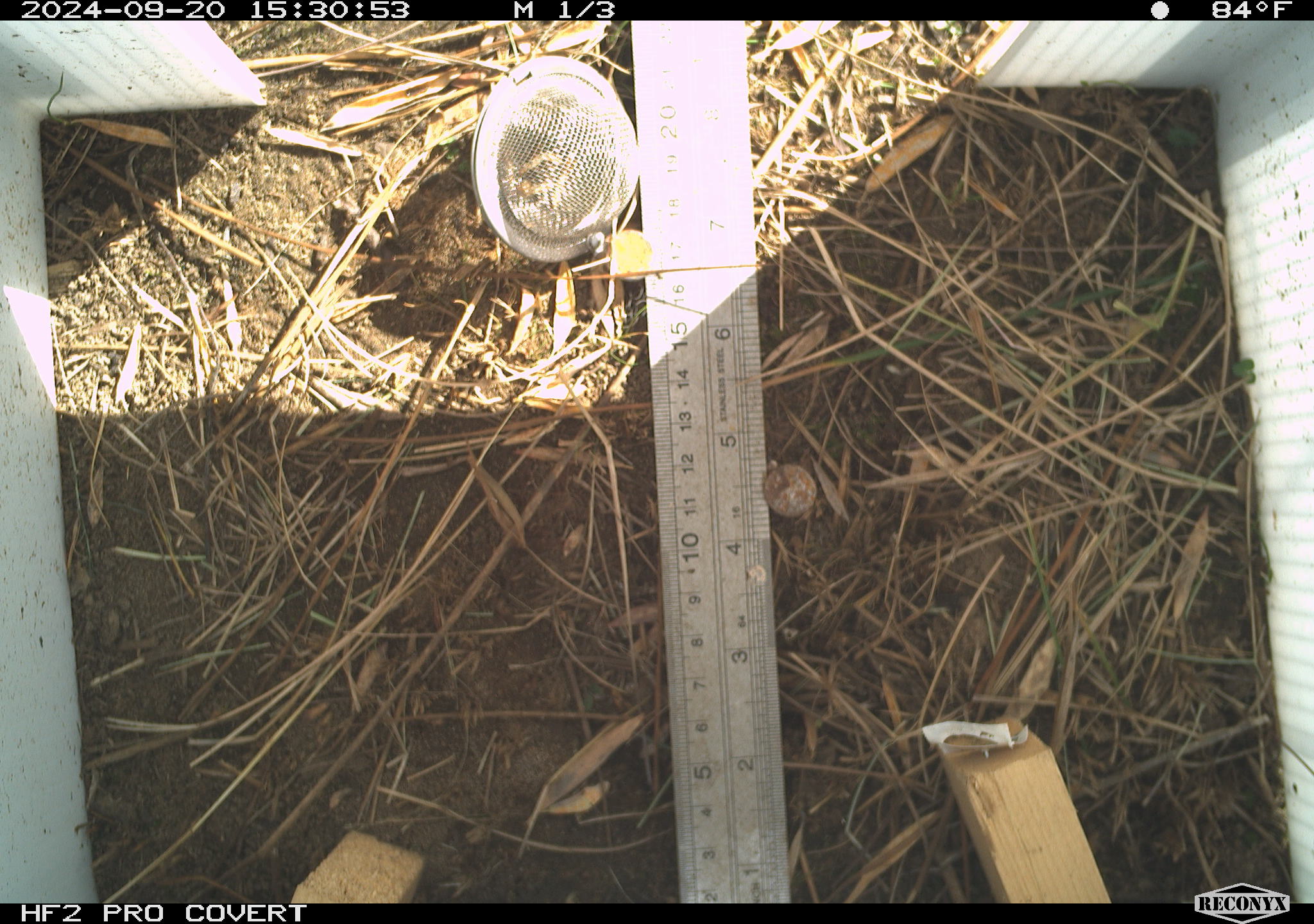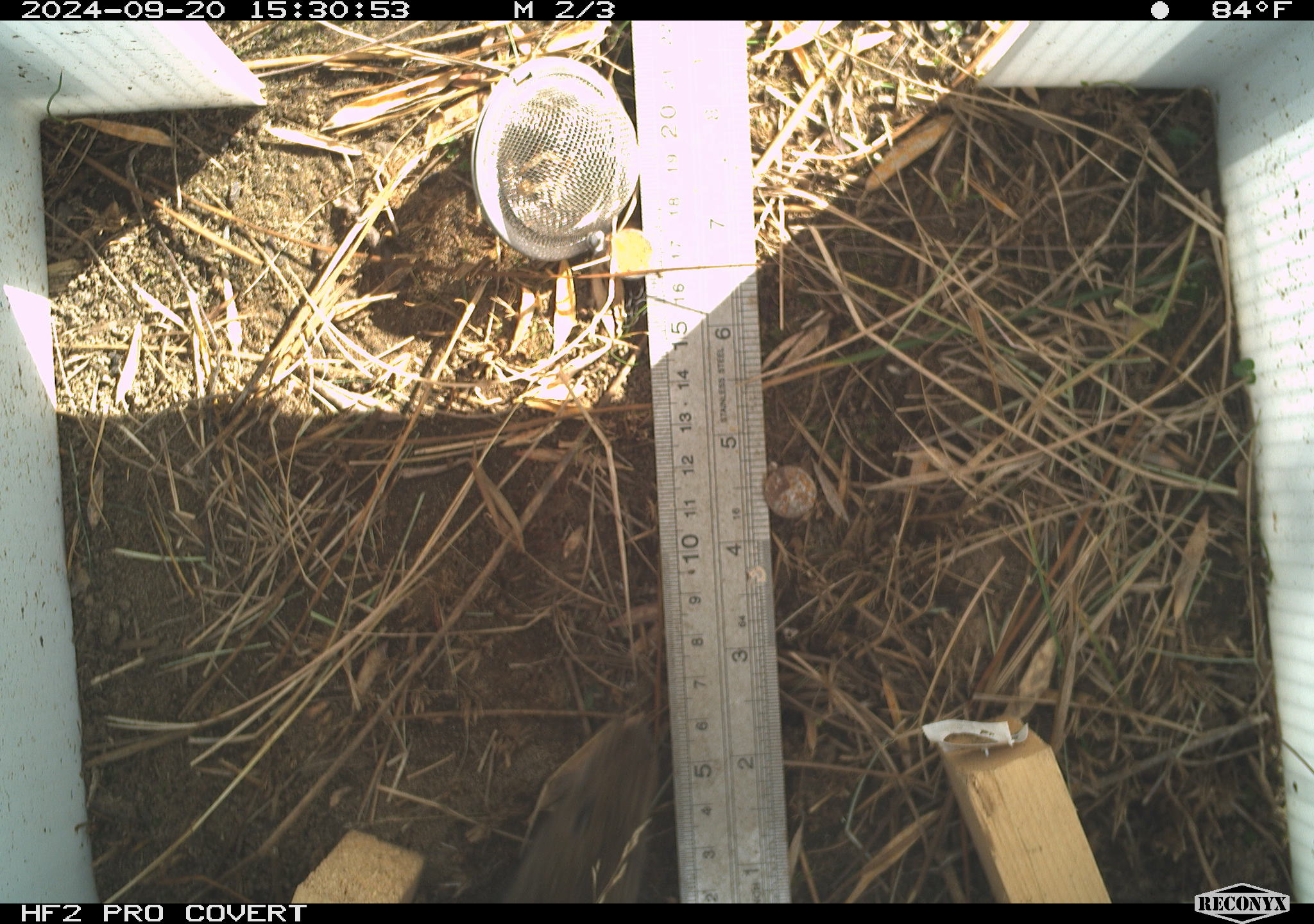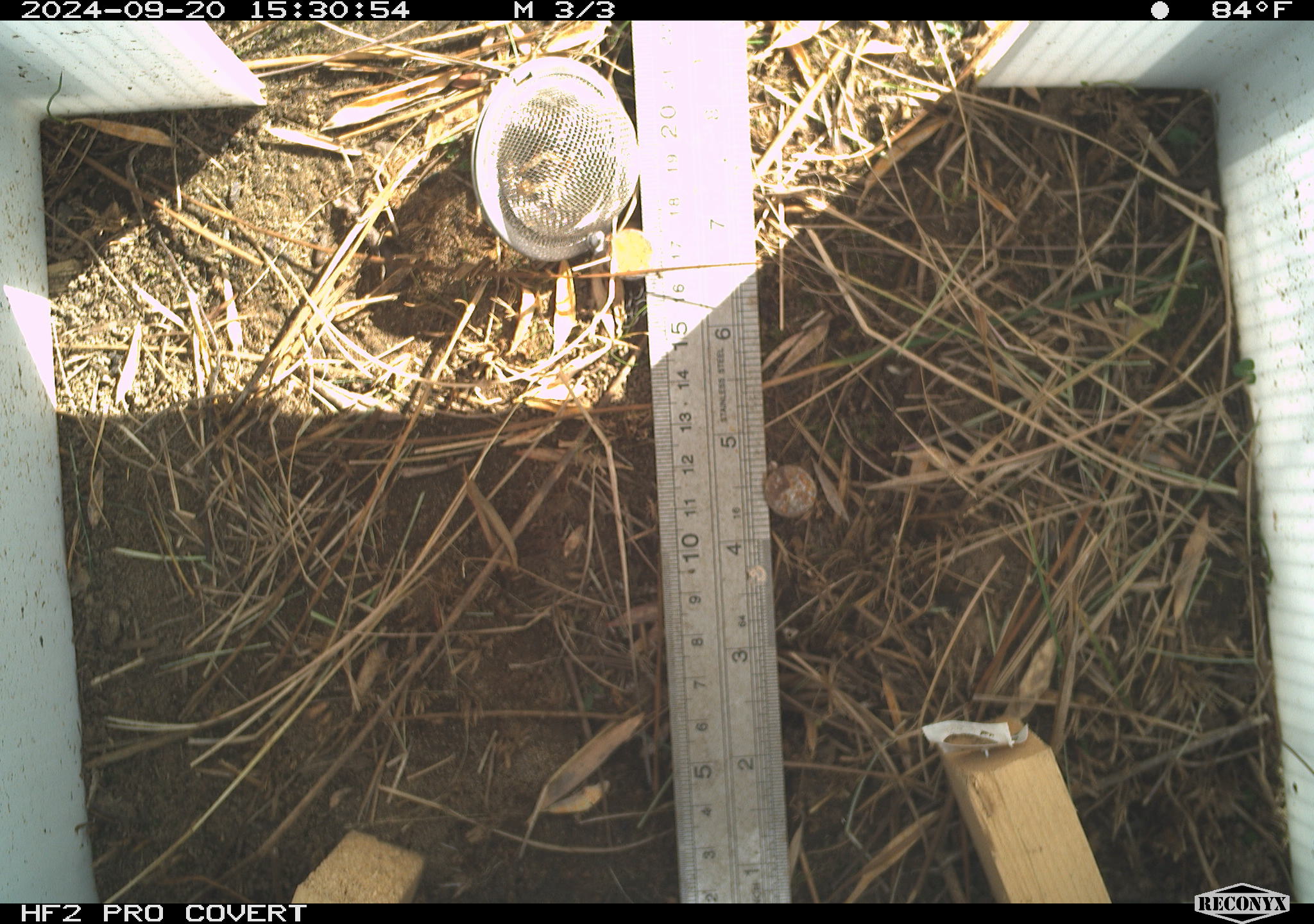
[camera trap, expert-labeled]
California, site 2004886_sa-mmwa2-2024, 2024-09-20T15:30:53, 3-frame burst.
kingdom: Animalia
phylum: Chordata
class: Mammalia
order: Rodentia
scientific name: Rodentia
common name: mouse species